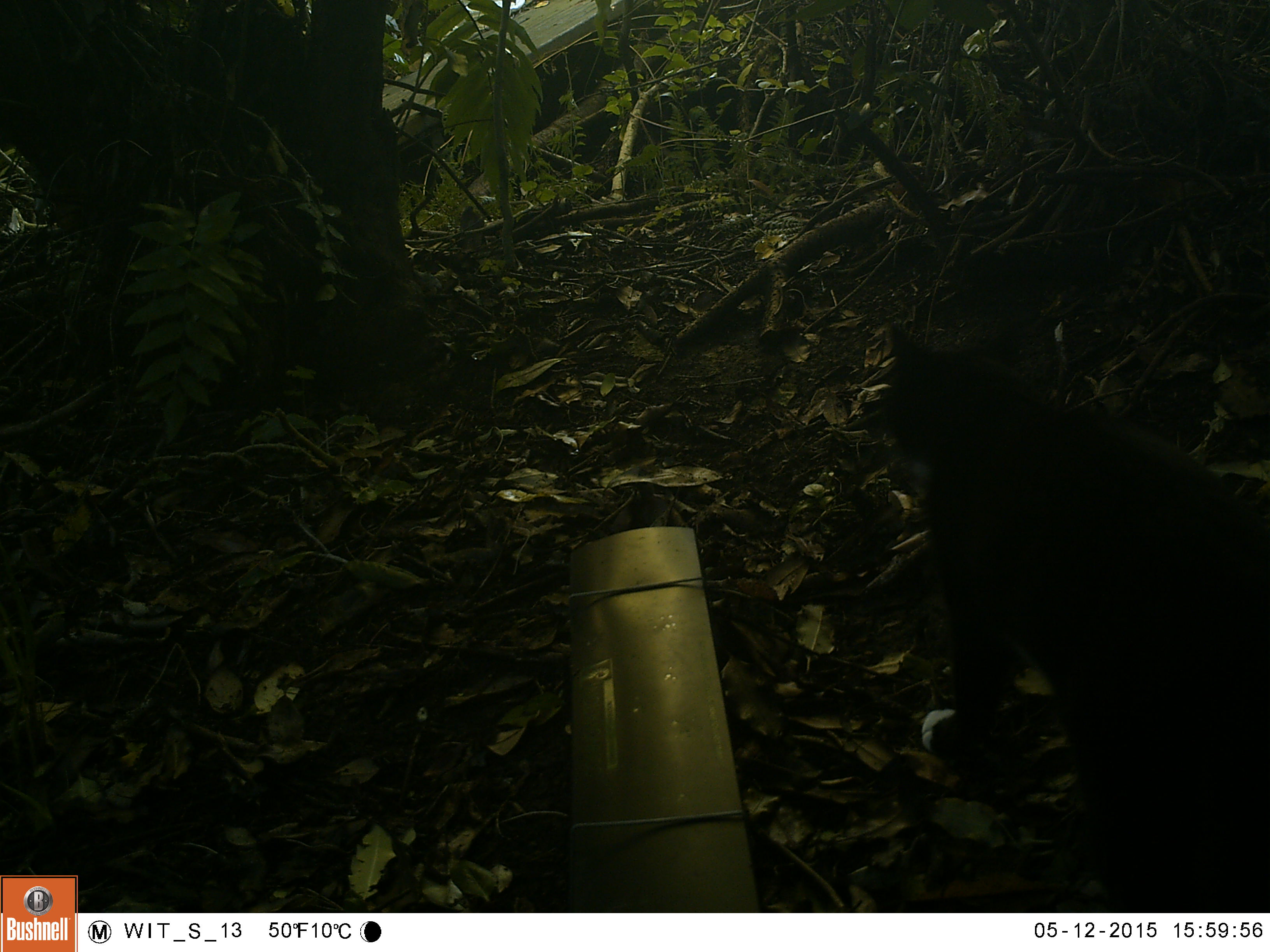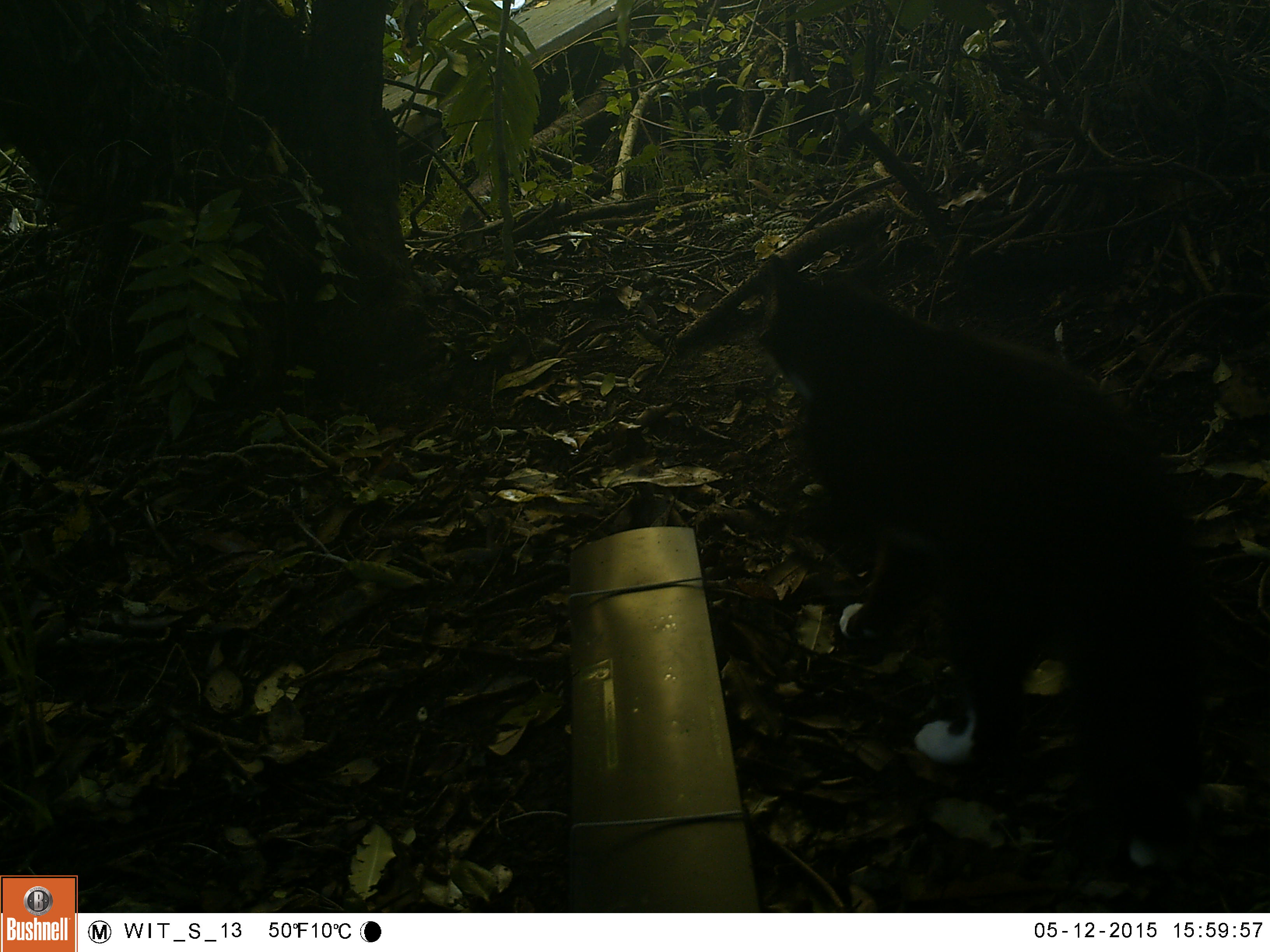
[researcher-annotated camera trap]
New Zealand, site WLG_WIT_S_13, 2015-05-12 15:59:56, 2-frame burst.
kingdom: Animalia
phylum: Chordata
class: Mammalia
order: Carnivora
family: Felidae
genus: Felis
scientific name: Felis catus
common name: domestic cat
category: cat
Cat (domestic cat) (Felis catus).